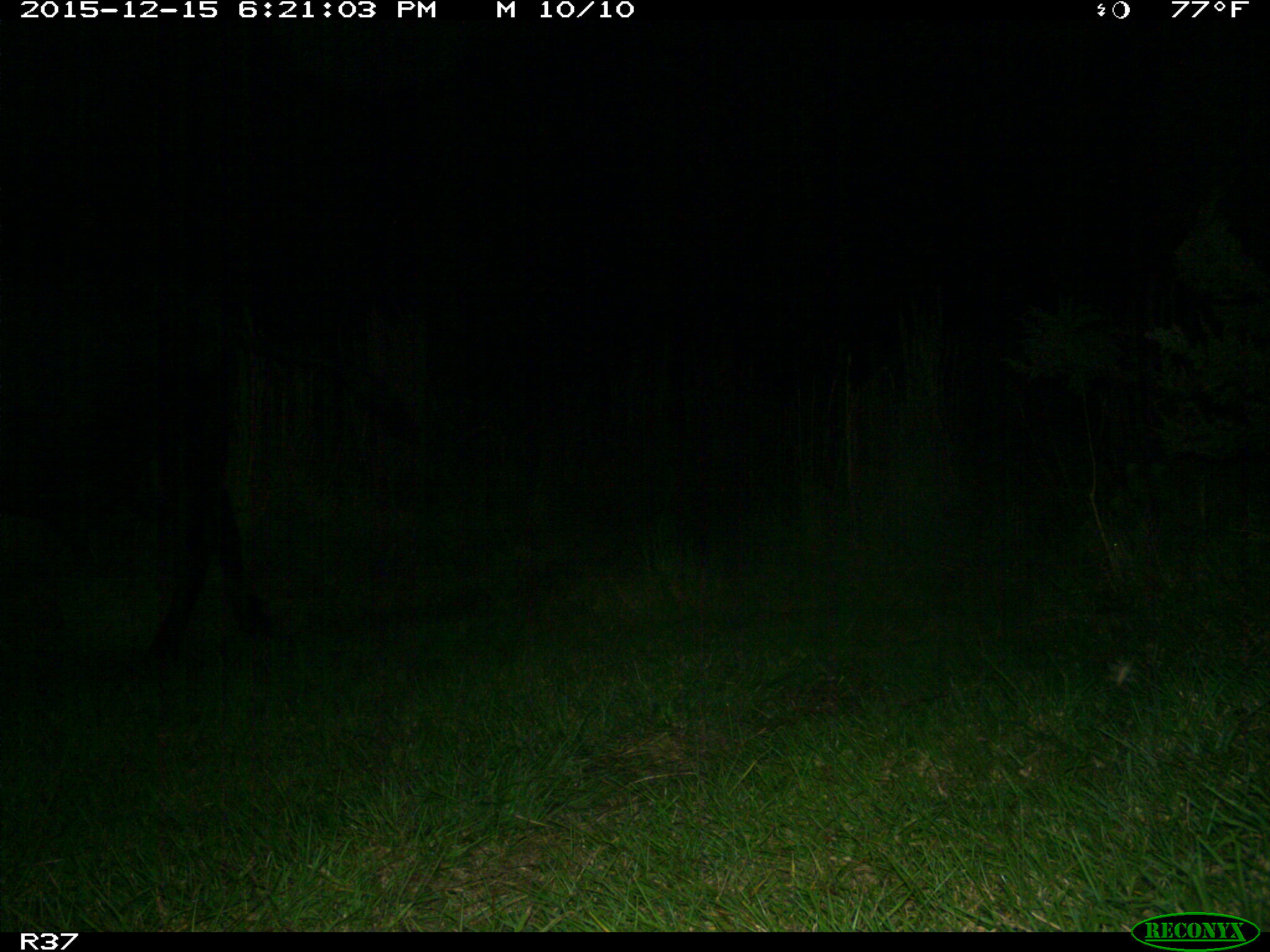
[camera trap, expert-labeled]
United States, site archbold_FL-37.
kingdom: Animalia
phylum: Chordata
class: Mammalia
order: Artiodactyla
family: Bovidae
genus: Bos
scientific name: Bos taurus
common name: domestic cow